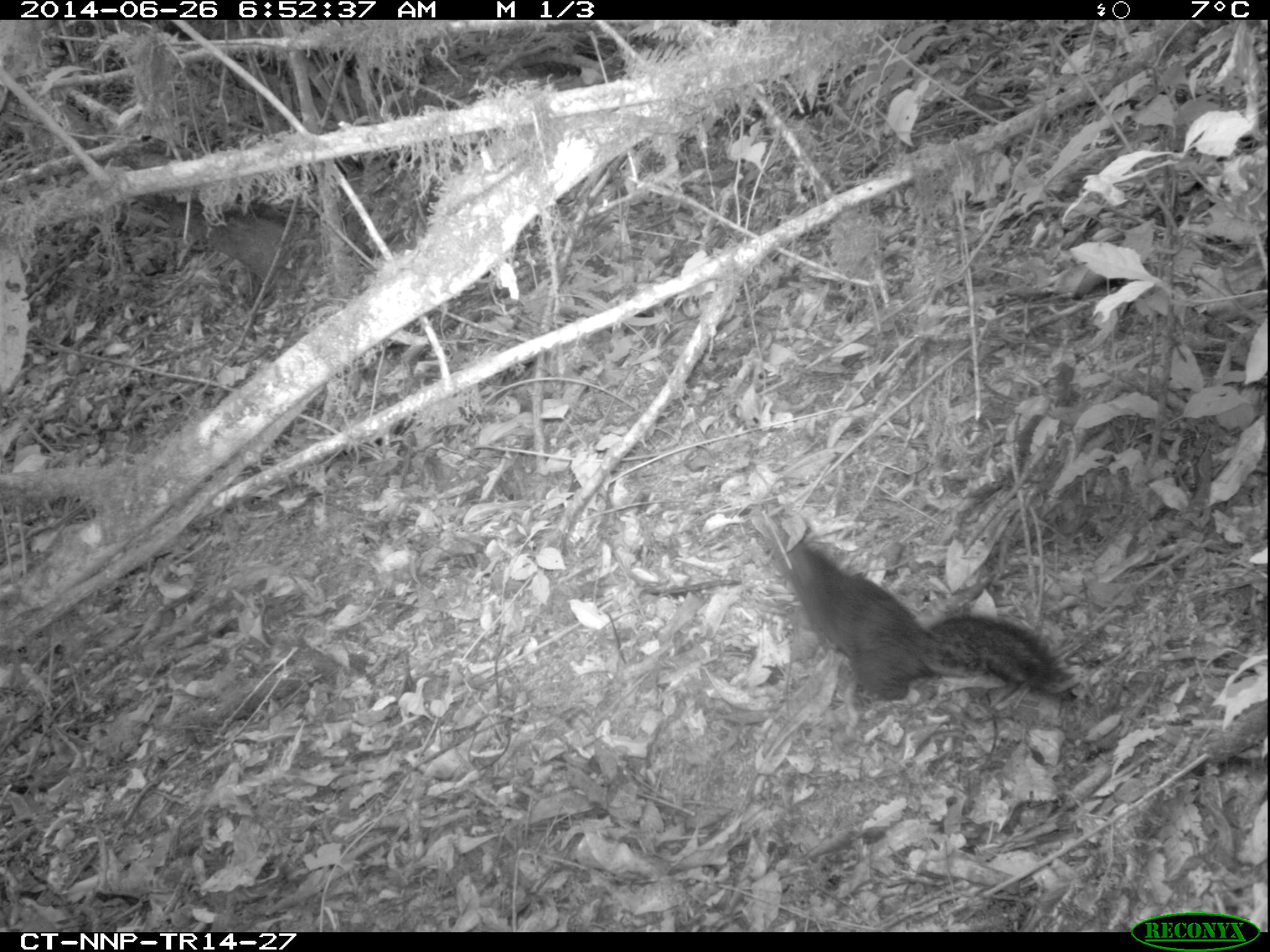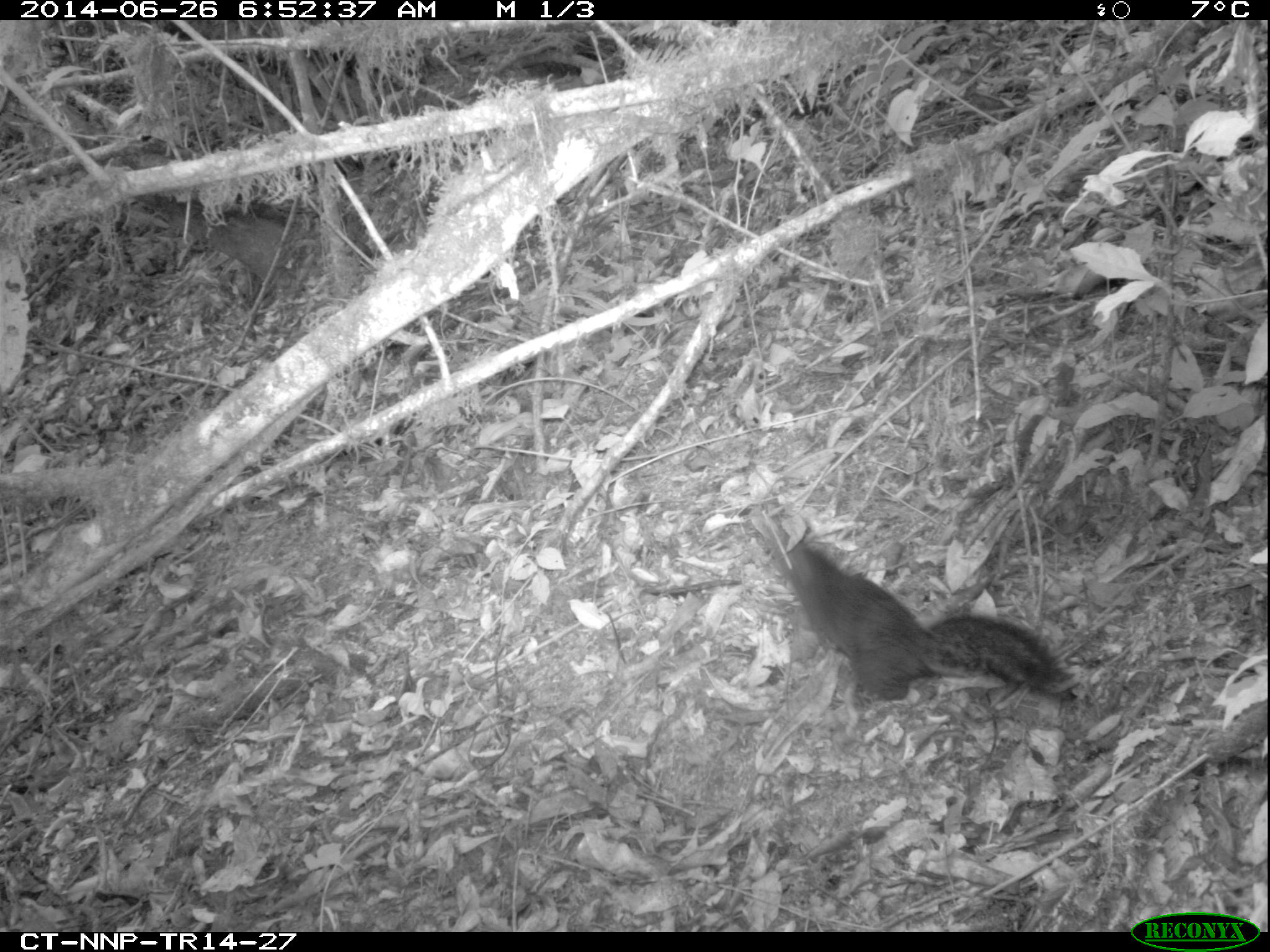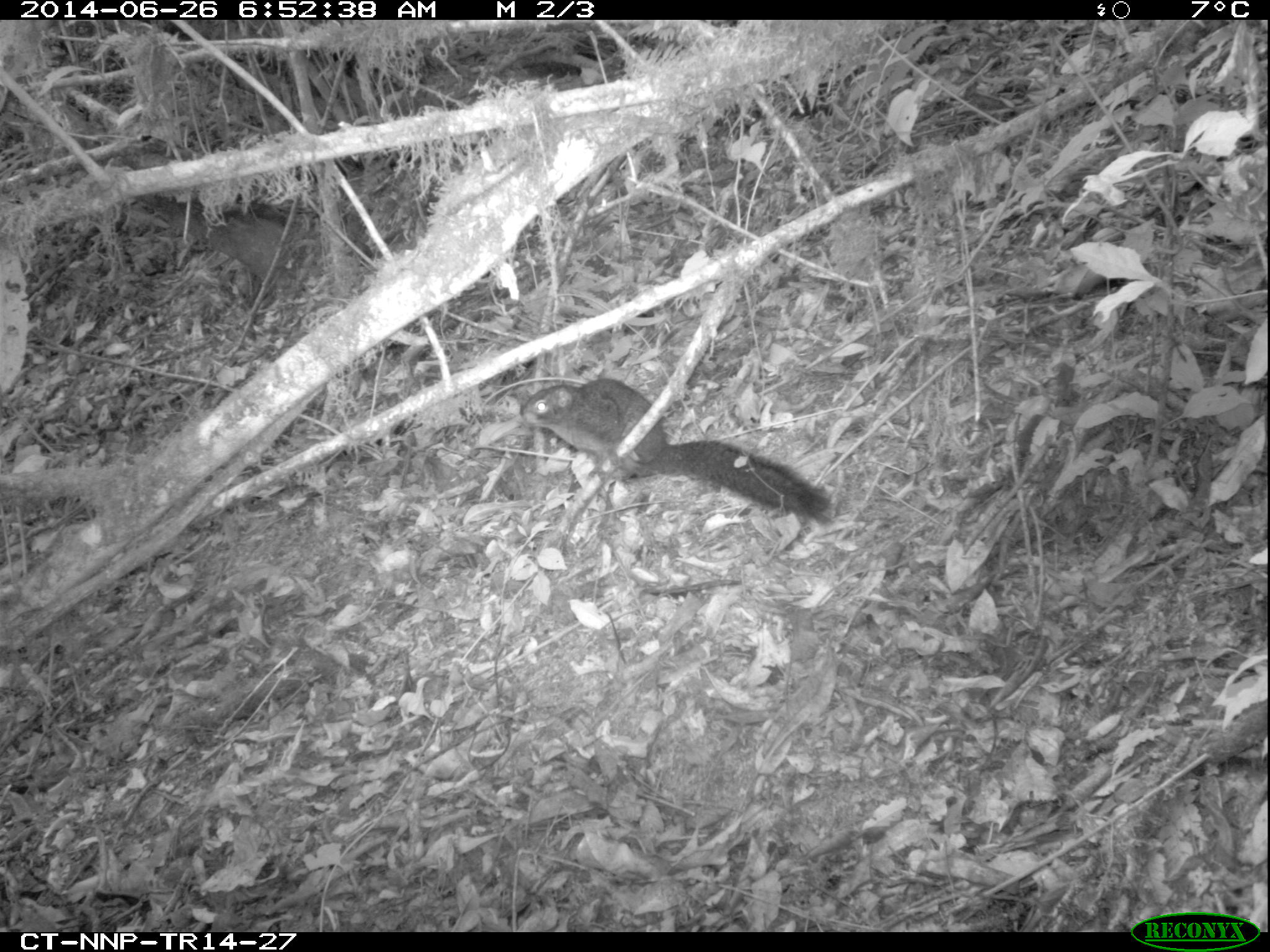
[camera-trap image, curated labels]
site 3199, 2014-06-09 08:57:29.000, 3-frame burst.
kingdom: Animalia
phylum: Chordata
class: Mammalia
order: Rodentia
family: Sciuridae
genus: Funisciurus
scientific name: Funisciurus carruthersi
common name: carruther's mountain squirrel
Funisciurus carruthersi (carruther's mountain squirrel), count 1.